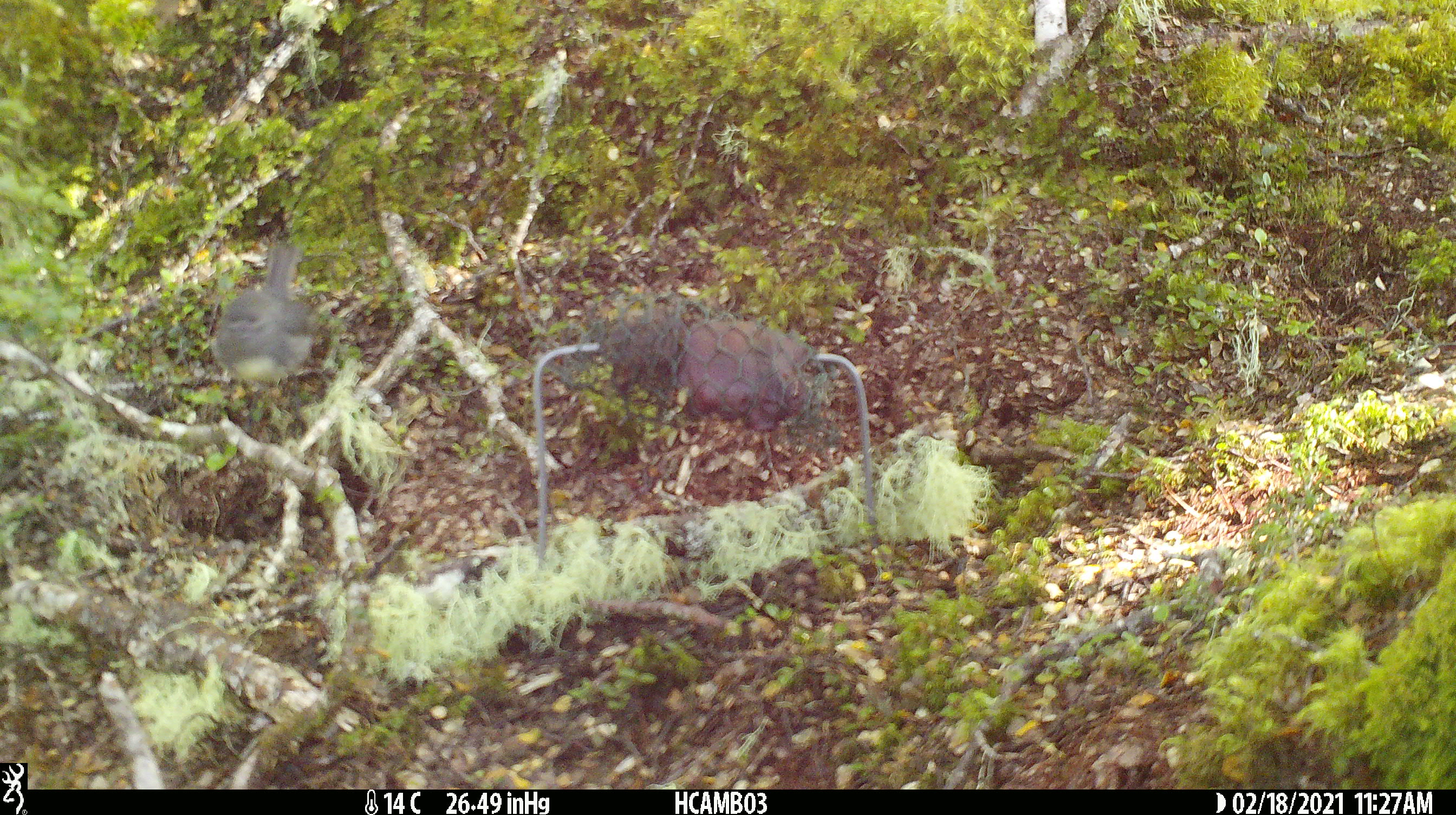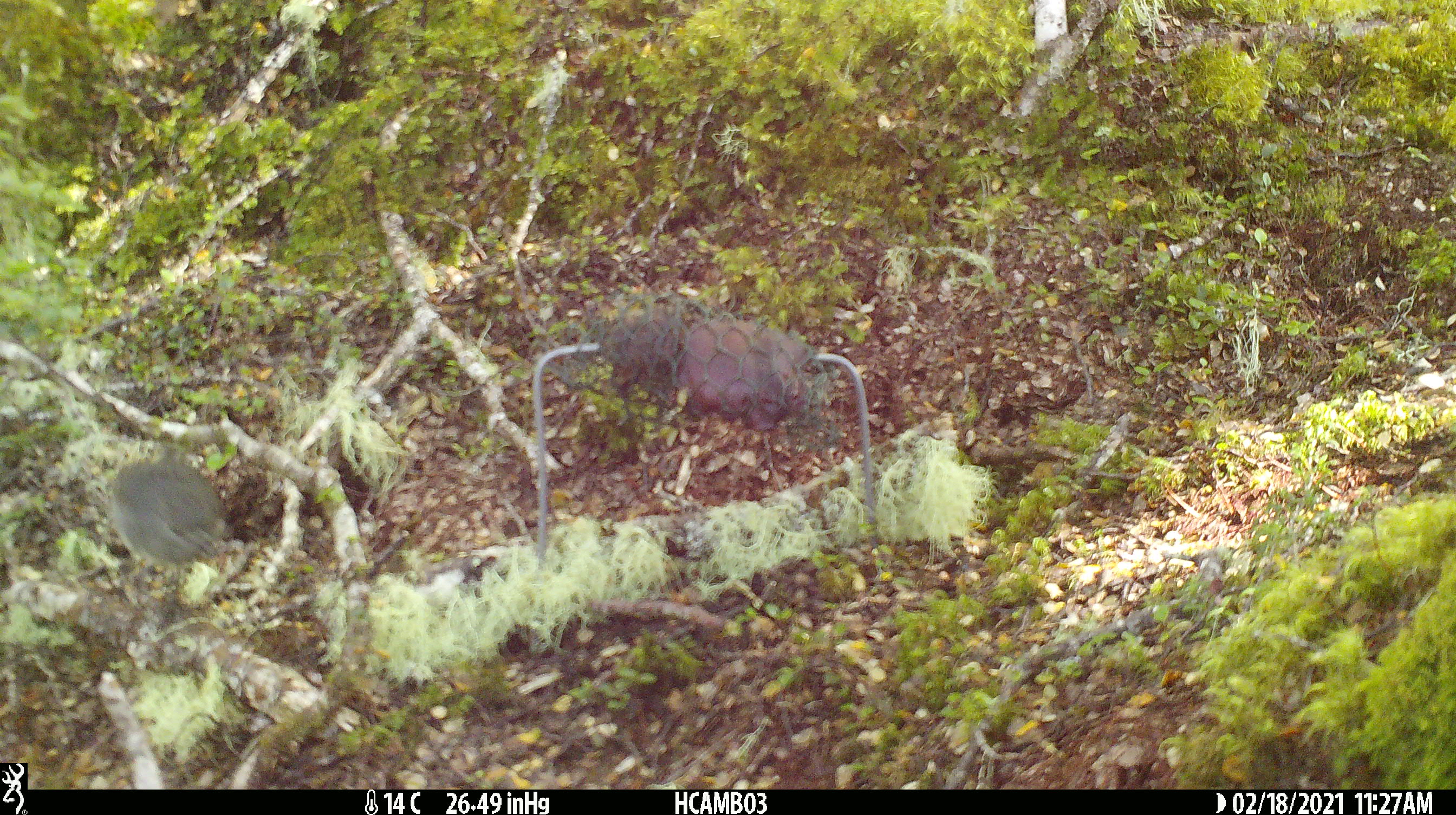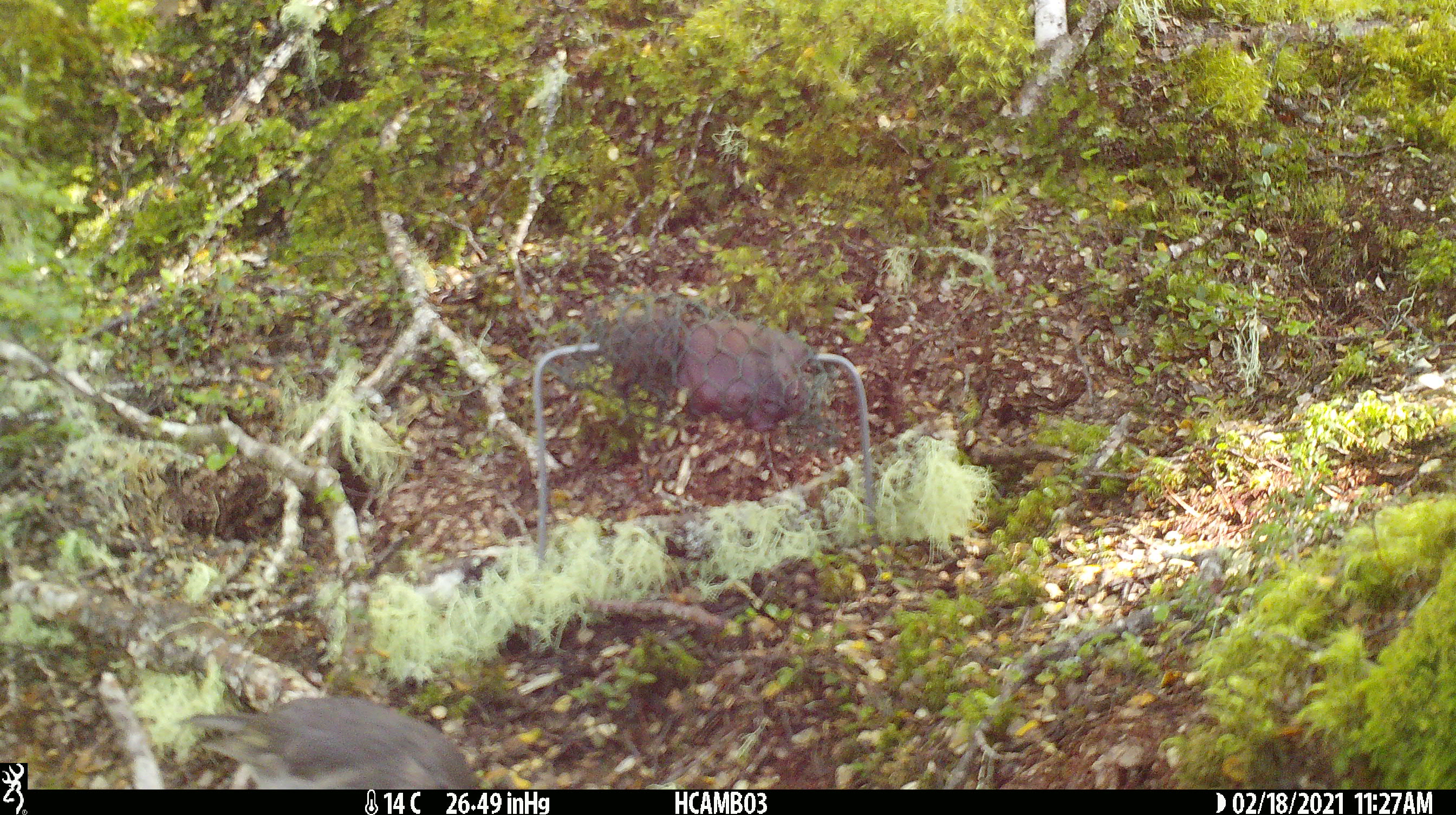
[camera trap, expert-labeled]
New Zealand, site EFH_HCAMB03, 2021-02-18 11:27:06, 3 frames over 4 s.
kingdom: Animalia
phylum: Chordata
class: Aves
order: Passeriformes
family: Petroicidae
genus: Petroica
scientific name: Petroica australis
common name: new zealand robin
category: robin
Robin (new zealand robin) (Petroica australis).